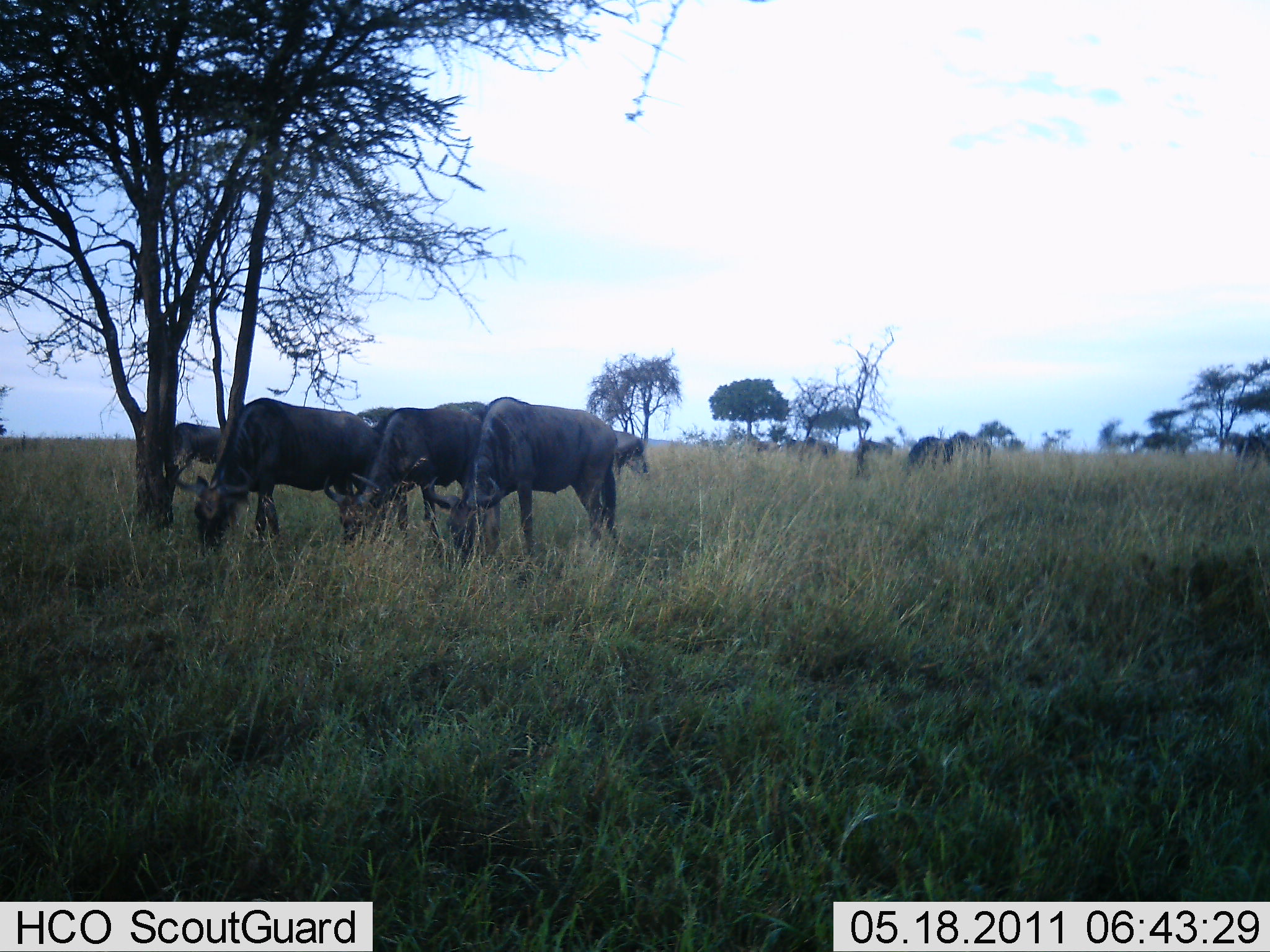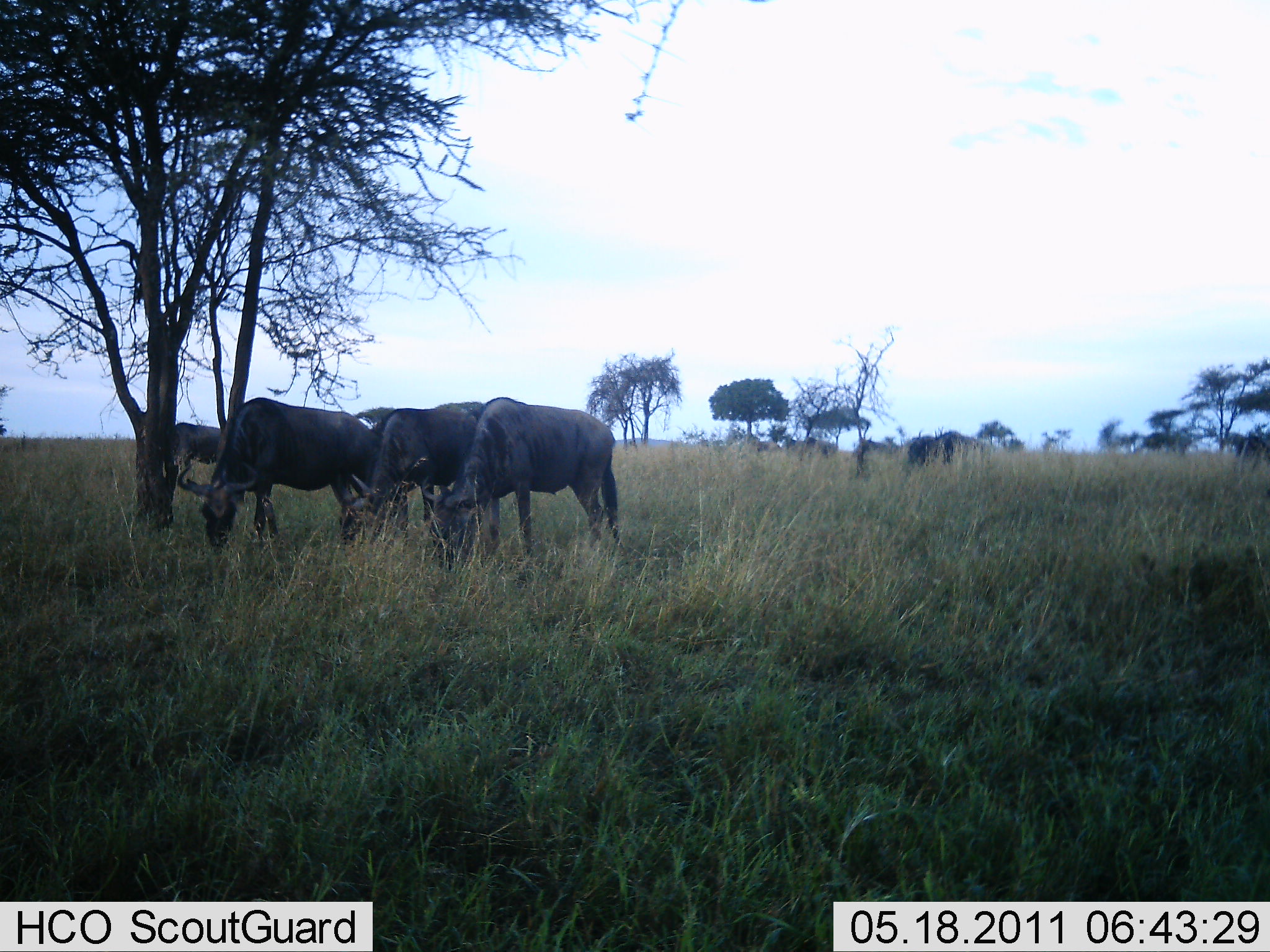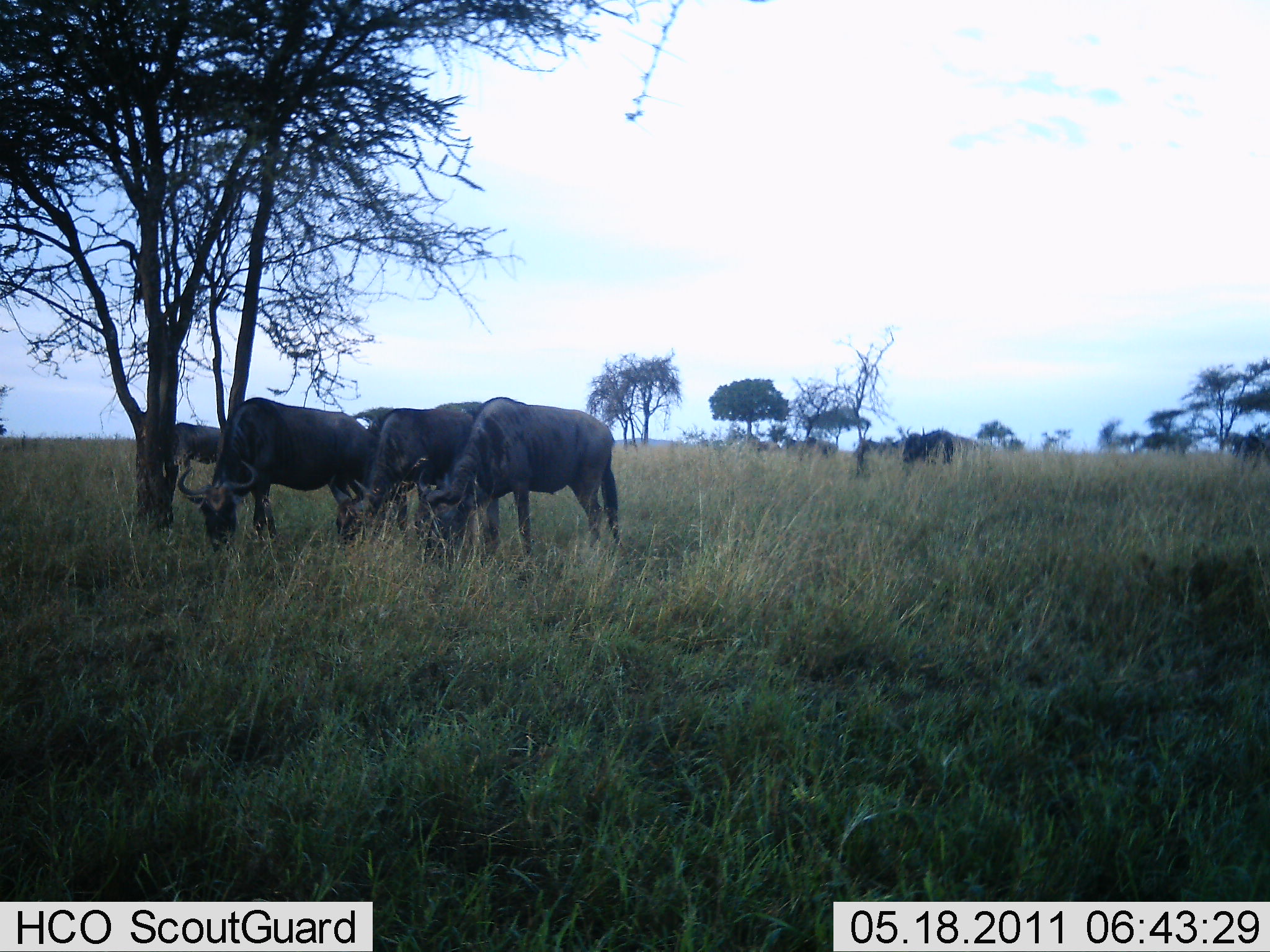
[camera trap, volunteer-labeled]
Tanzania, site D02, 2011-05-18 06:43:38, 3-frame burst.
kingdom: Animalia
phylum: Chordata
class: Mammalia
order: Artiodactyla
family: Bovidae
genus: Connochaetes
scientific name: Connochaetes taurinus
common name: blue wildebeest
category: wildebeest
Wildebeest (blue wildebeest) (Connochaetes taurinus), count 6. Behavior (volunteer vote fractions): standing 30%, resting 0%, moving 0%, interacting 0%. Young present (vote fraction): 0%. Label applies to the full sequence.